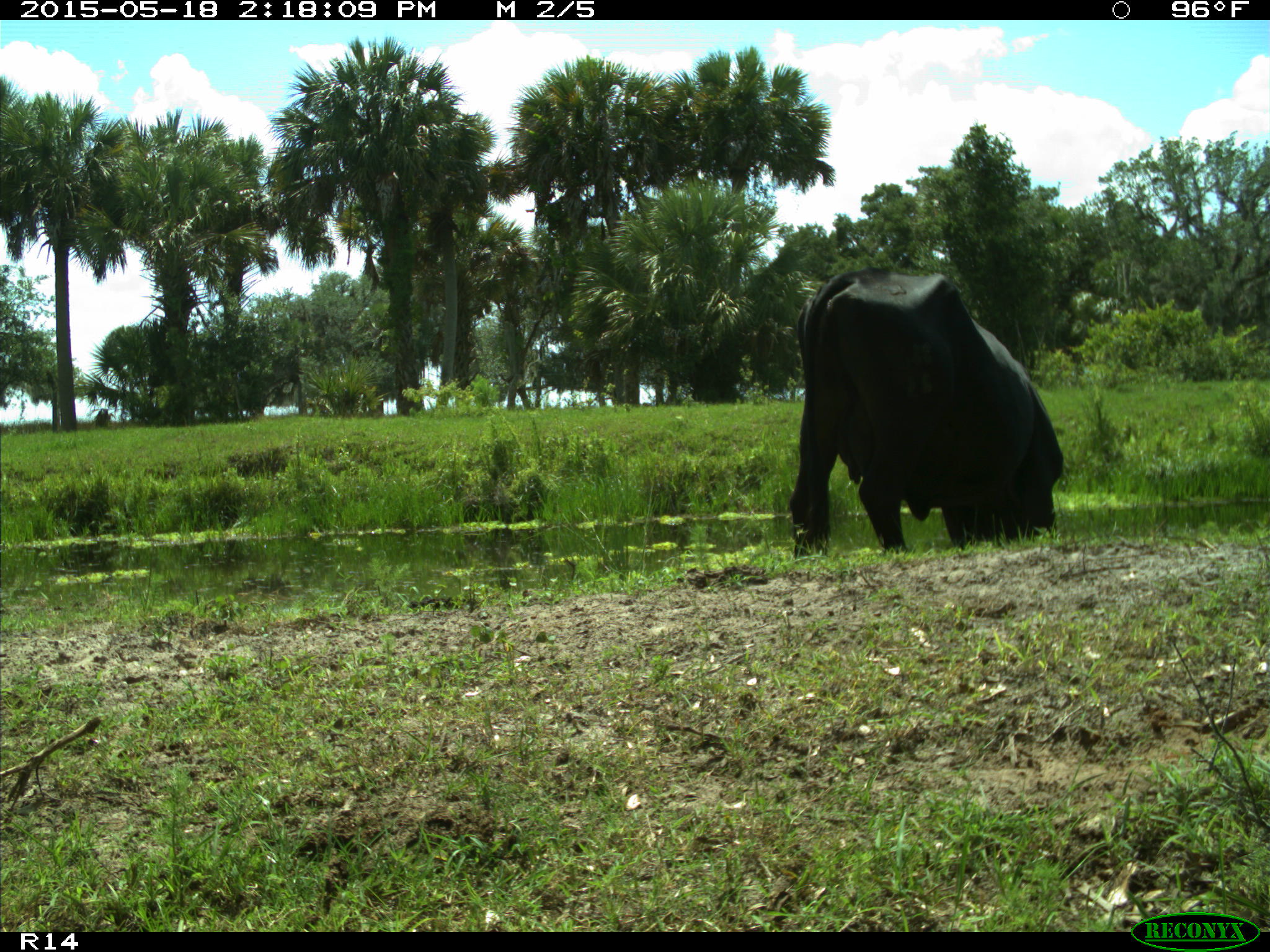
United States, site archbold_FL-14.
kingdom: Animalia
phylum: Chordata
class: Mammalia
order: Artiodactyla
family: Bovidae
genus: Bos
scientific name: Bos taurus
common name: domestic cow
Bos taurus (domestic cow).